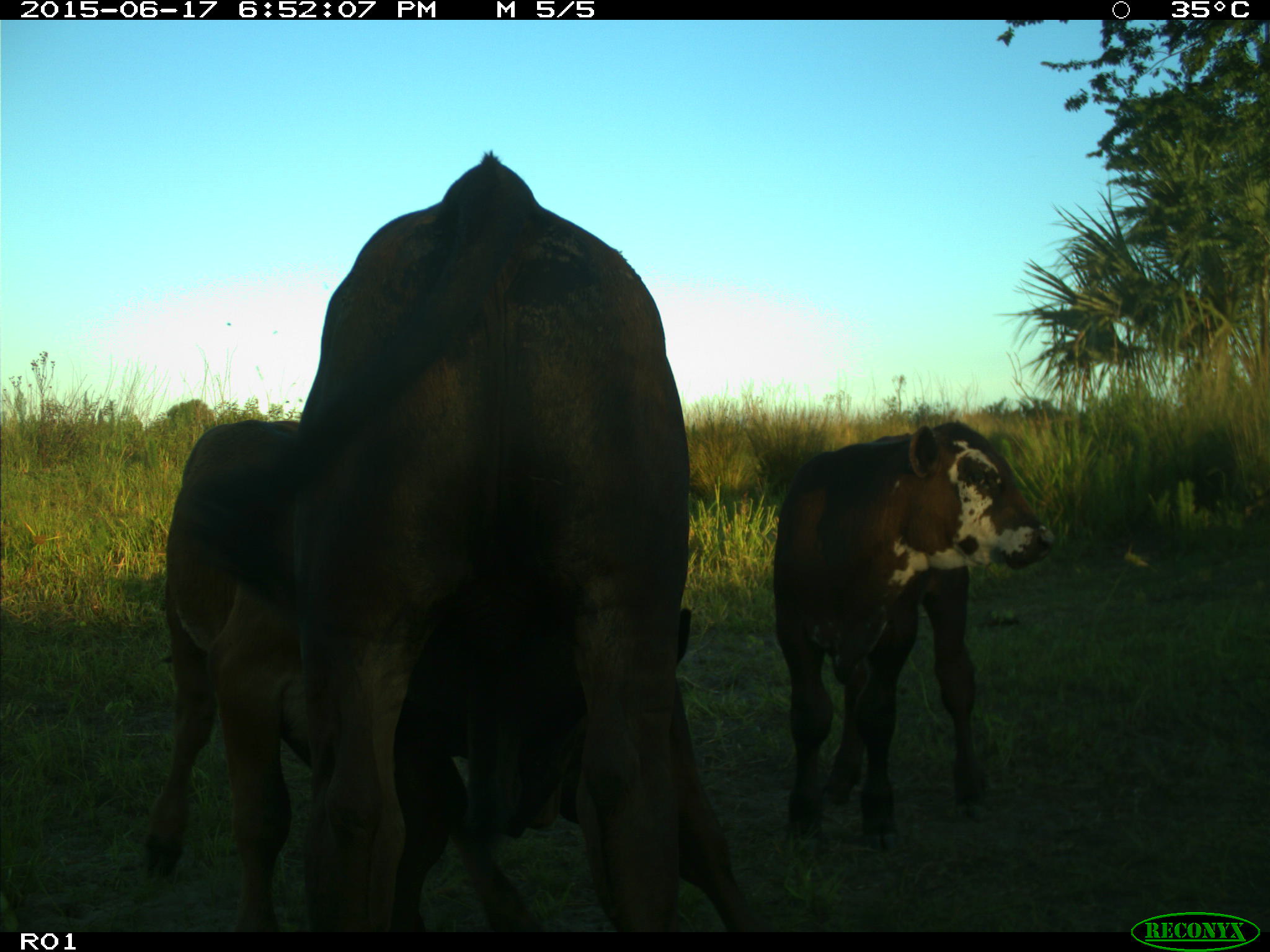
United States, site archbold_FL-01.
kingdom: Animalia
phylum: Chordata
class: Mammalia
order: Artiodactyla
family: Bovidae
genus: Bos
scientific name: Bos taurus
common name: domestic cow